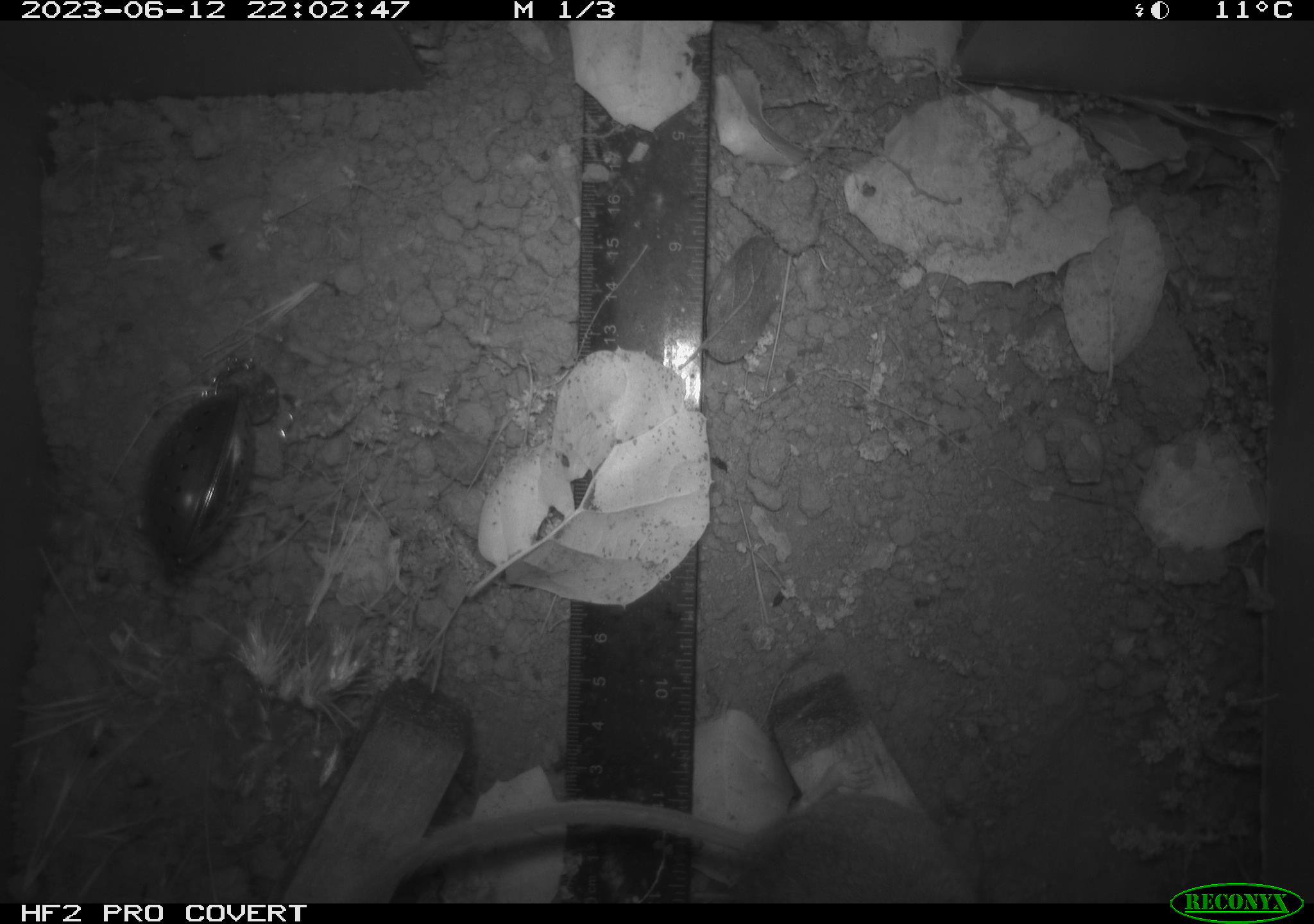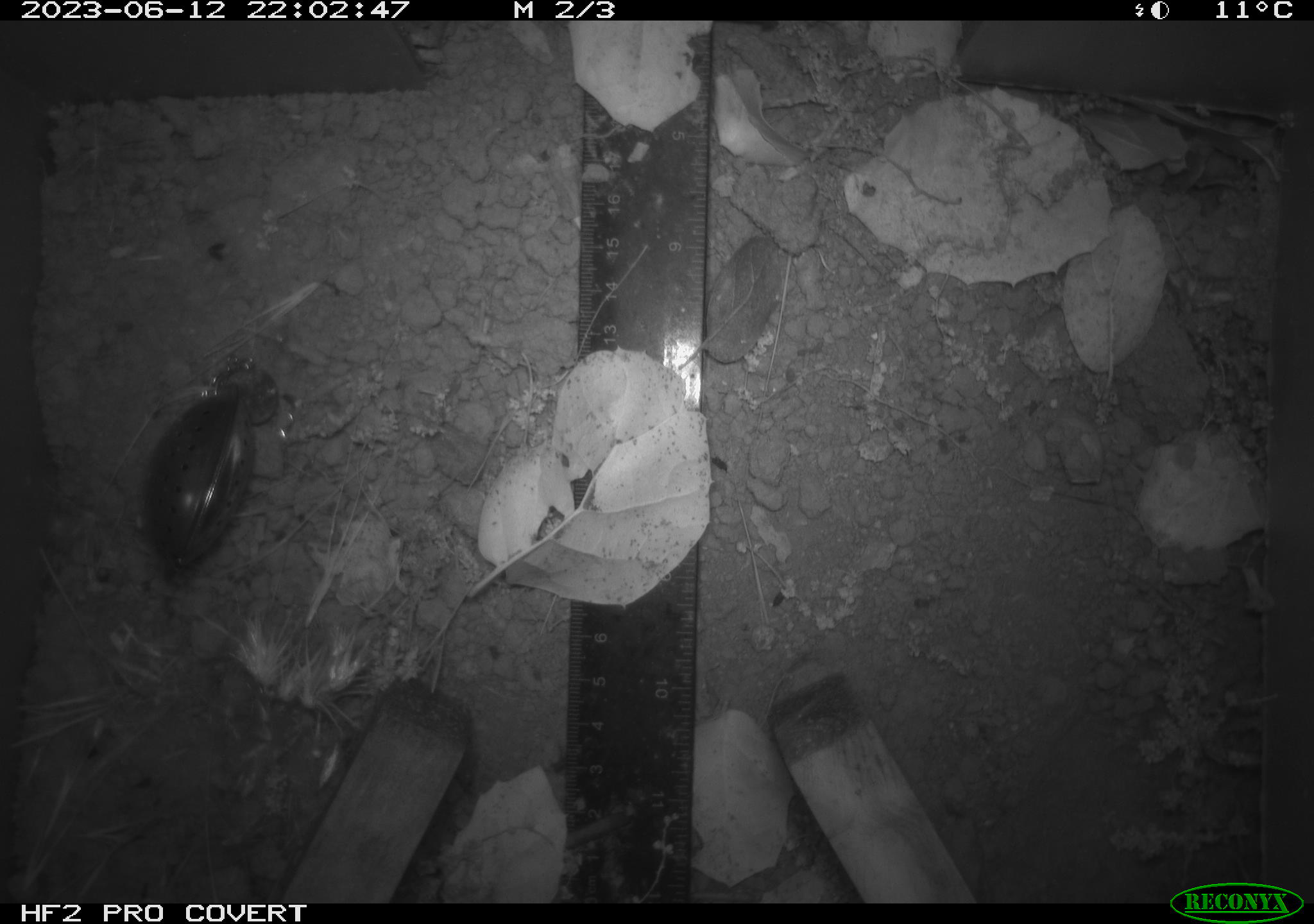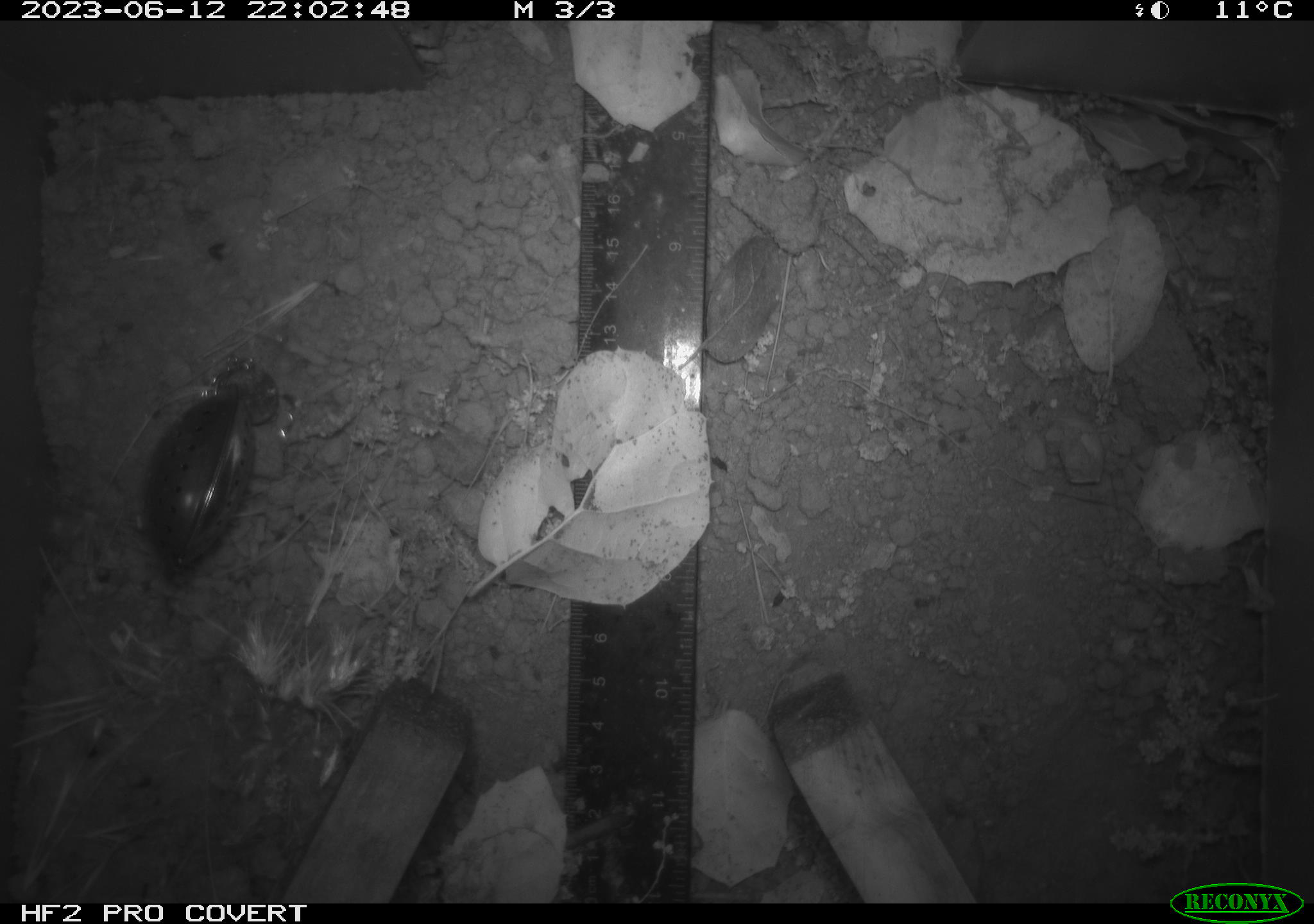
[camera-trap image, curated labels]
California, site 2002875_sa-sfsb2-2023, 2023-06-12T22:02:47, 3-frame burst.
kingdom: Animalia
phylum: Chordata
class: Mammalia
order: Rodentia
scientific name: Rodentia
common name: mouse species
Mouse species (Rodentia).